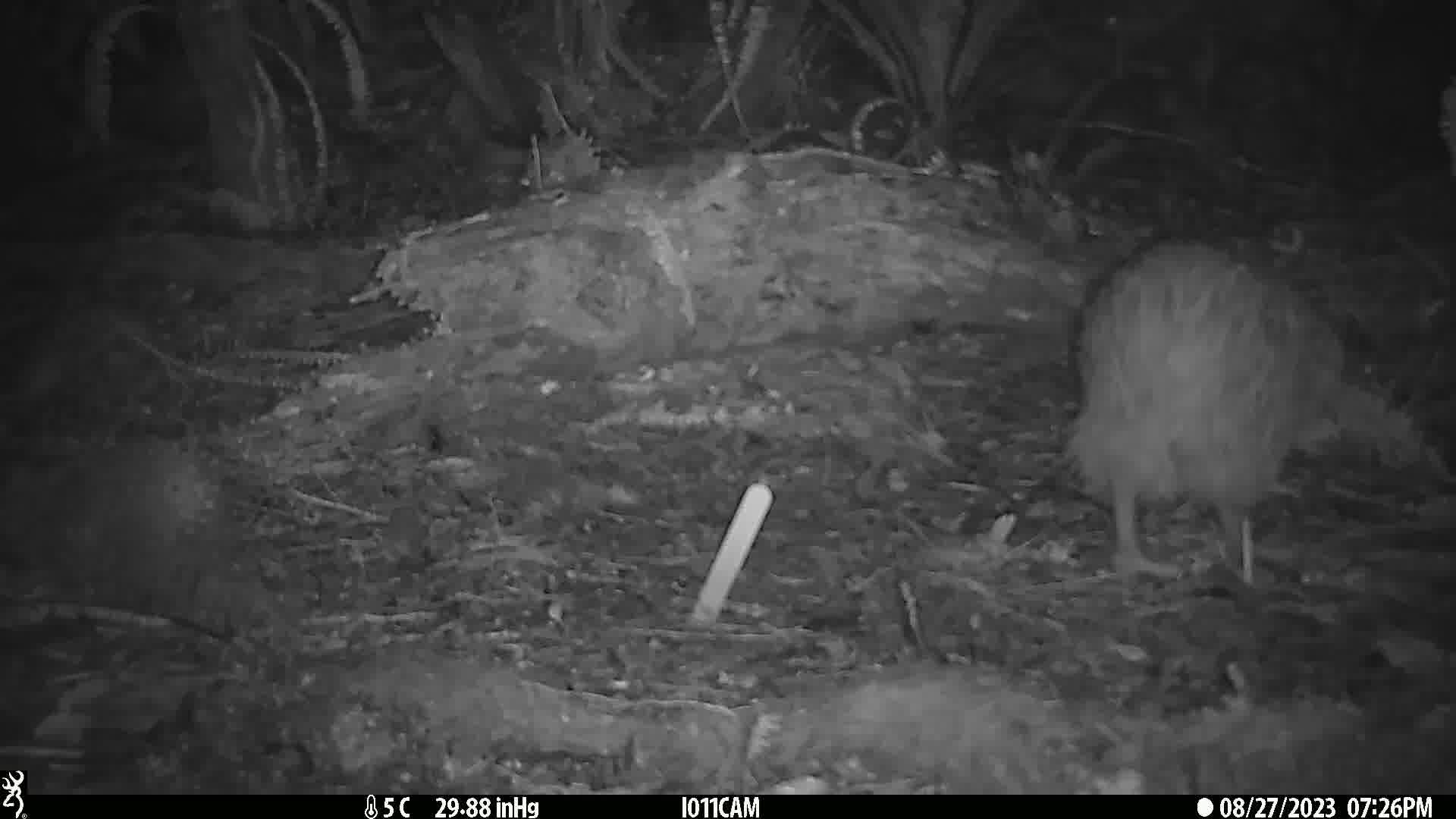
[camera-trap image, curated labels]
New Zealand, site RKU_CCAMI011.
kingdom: Animalia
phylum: Chordata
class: Aves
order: Apterygiformes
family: Apterygidae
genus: Apteryx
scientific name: Apteryx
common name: kiwi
Kiwi (Apteryx).